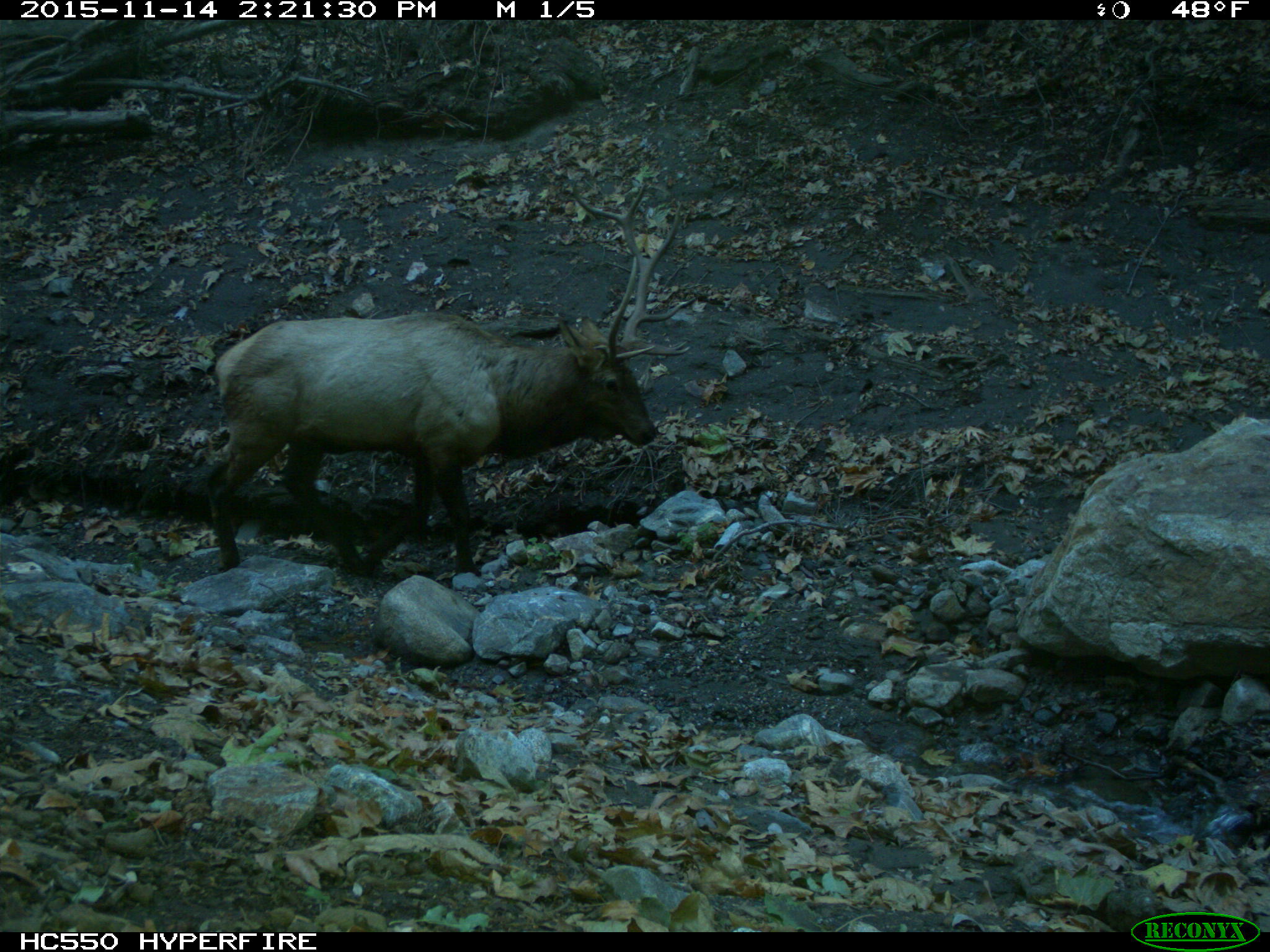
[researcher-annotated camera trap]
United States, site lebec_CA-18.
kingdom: Animalia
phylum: Chordata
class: Mammalia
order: Artiodactyla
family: Cervidae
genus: Cervus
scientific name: Cervus canadensis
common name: elk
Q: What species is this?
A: Cervus canadensis (elk).